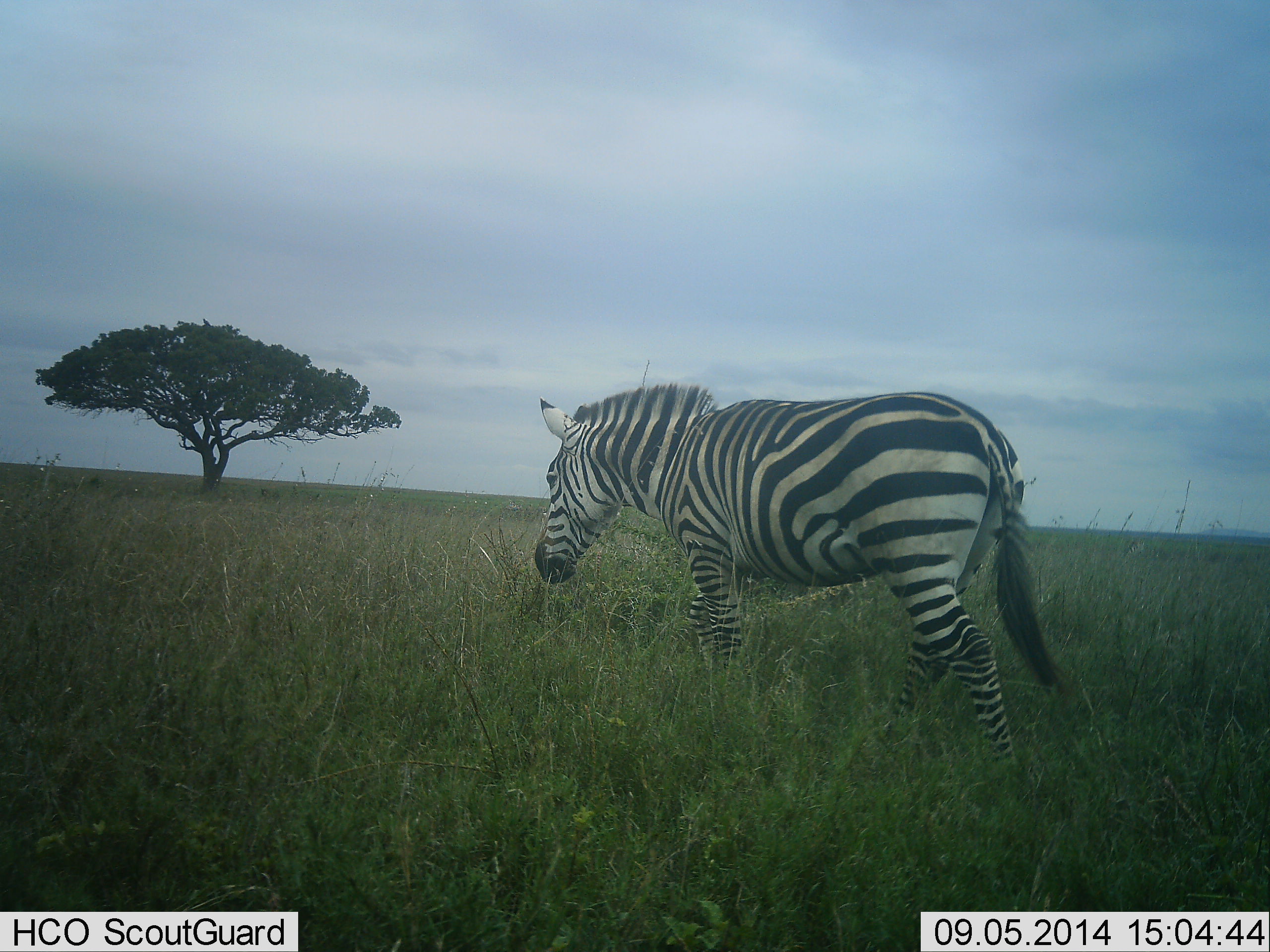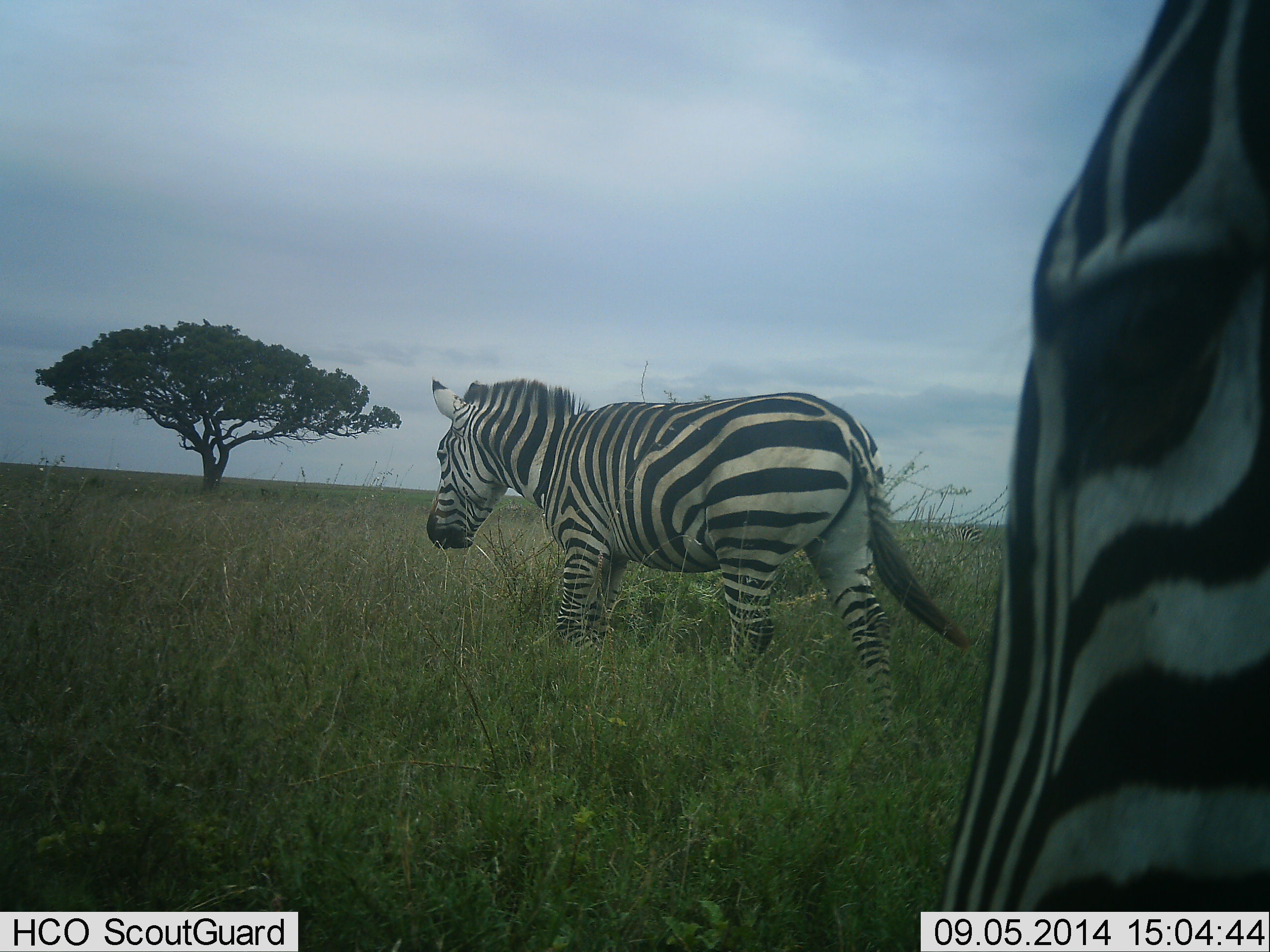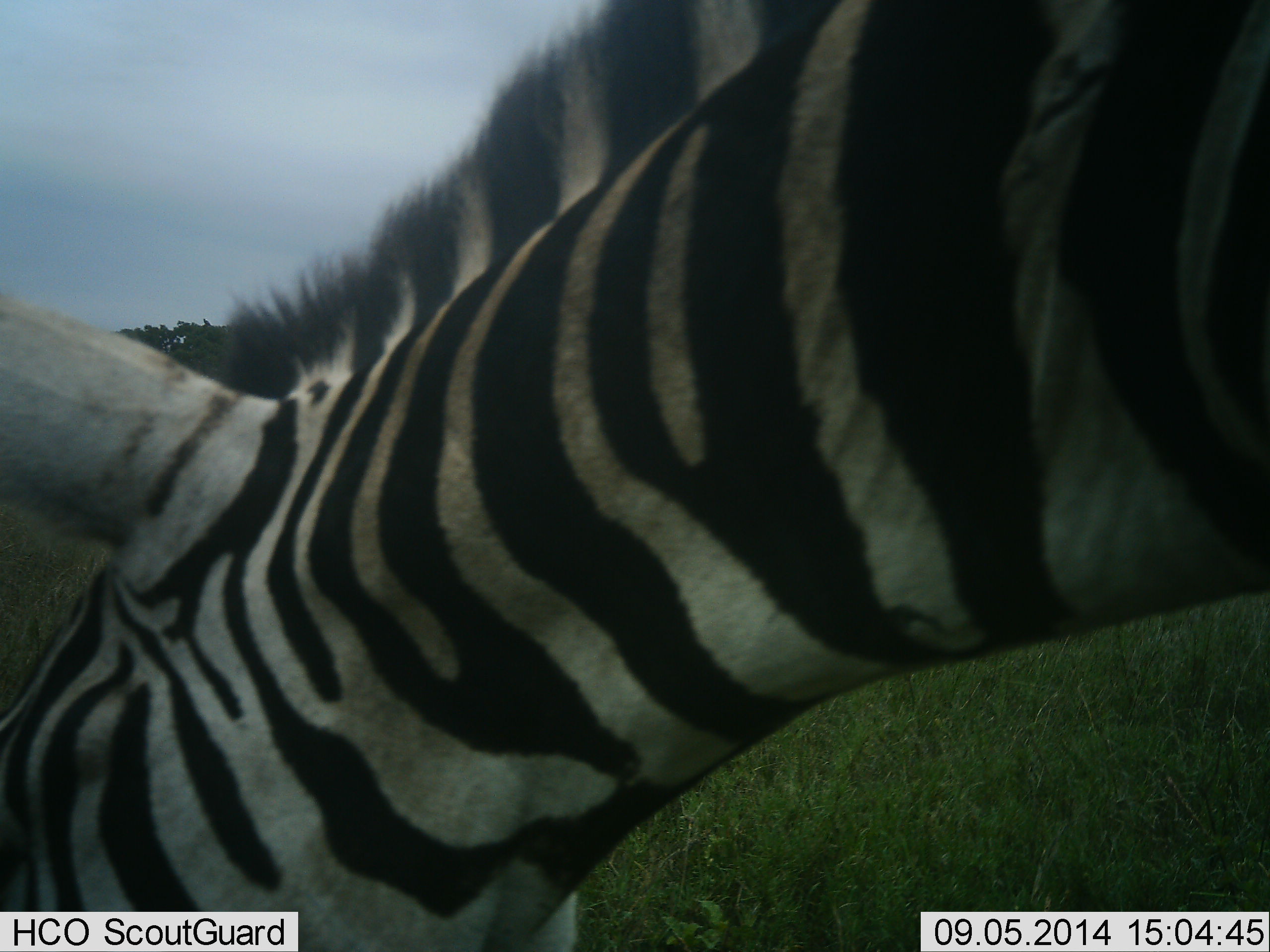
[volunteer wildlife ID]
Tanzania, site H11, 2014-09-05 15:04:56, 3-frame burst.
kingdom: Animalia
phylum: Chordata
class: Mammalia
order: Perissodactyla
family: Equidae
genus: Equus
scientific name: Equus quagga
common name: plains zebra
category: zebra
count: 2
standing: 30%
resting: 0%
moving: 90%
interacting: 0%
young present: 0%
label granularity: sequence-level